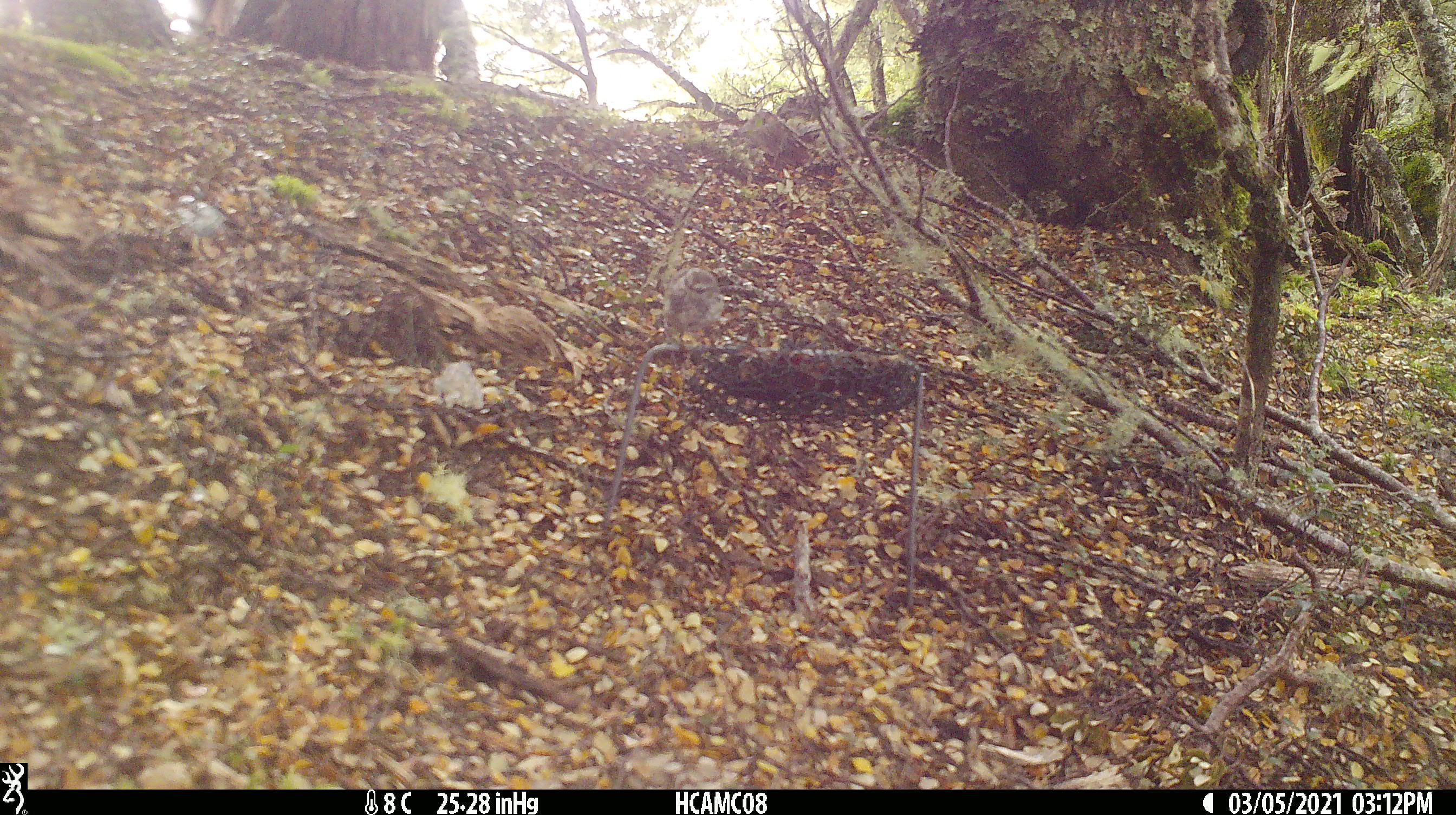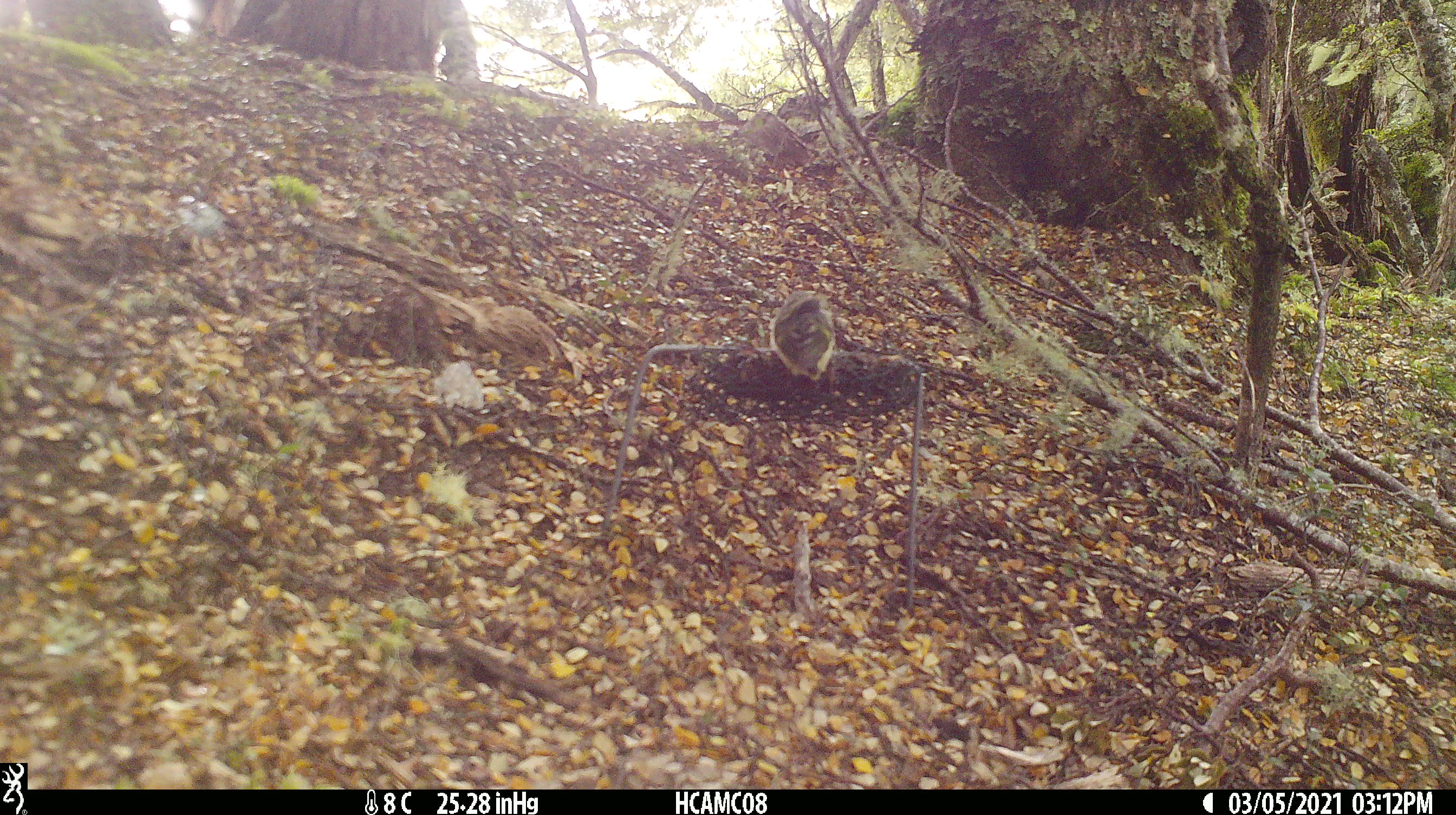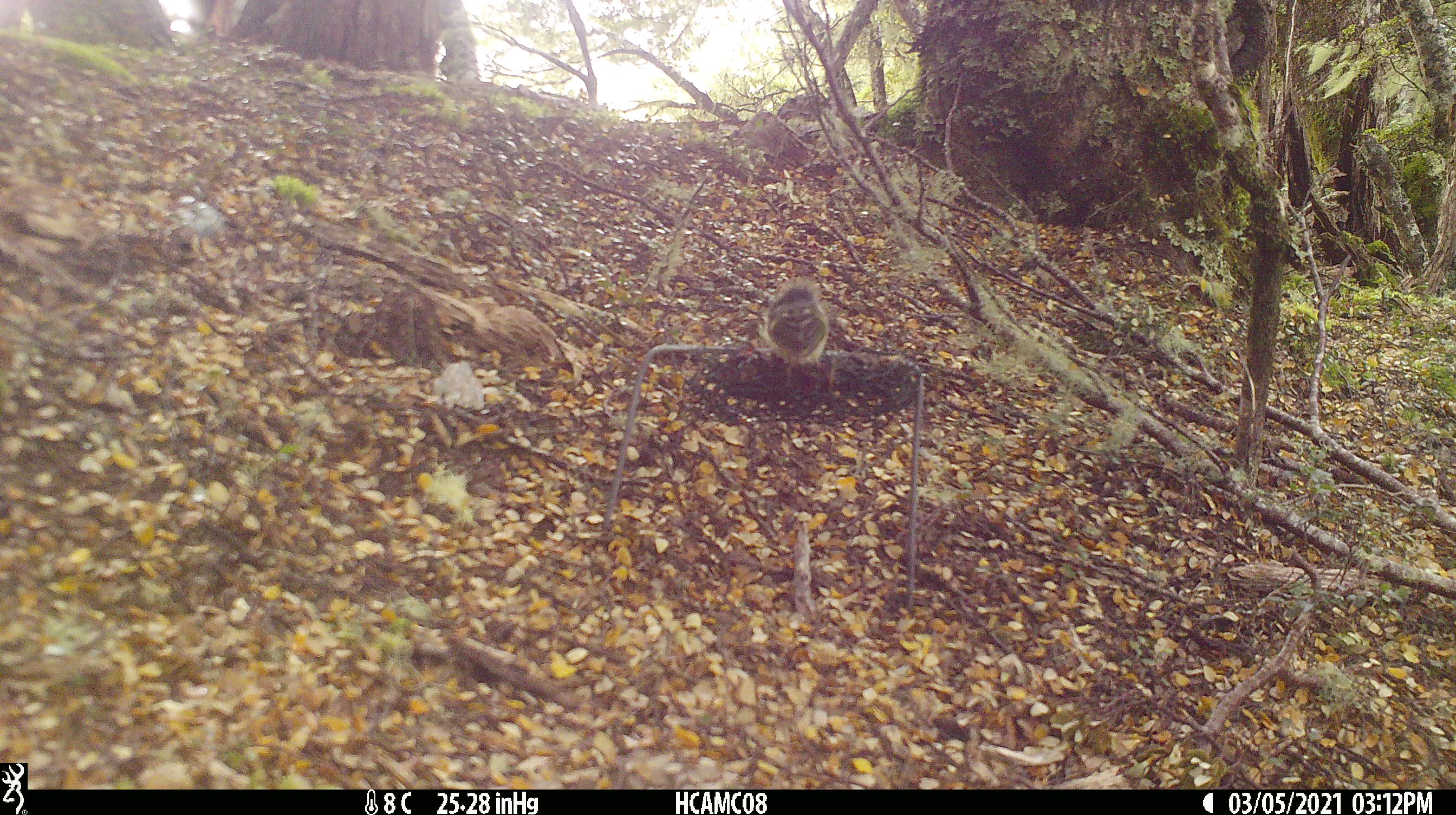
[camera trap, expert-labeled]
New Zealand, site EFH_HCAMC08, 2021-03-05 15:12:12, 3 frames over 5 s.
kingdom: Animalia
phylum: Chordata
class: Aves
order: Passeriformes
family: Acanthisittidae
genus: Acanthisitta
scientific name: Acanthisitta chloris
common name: rifleman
Rifleman (Acanthisitta chloris).